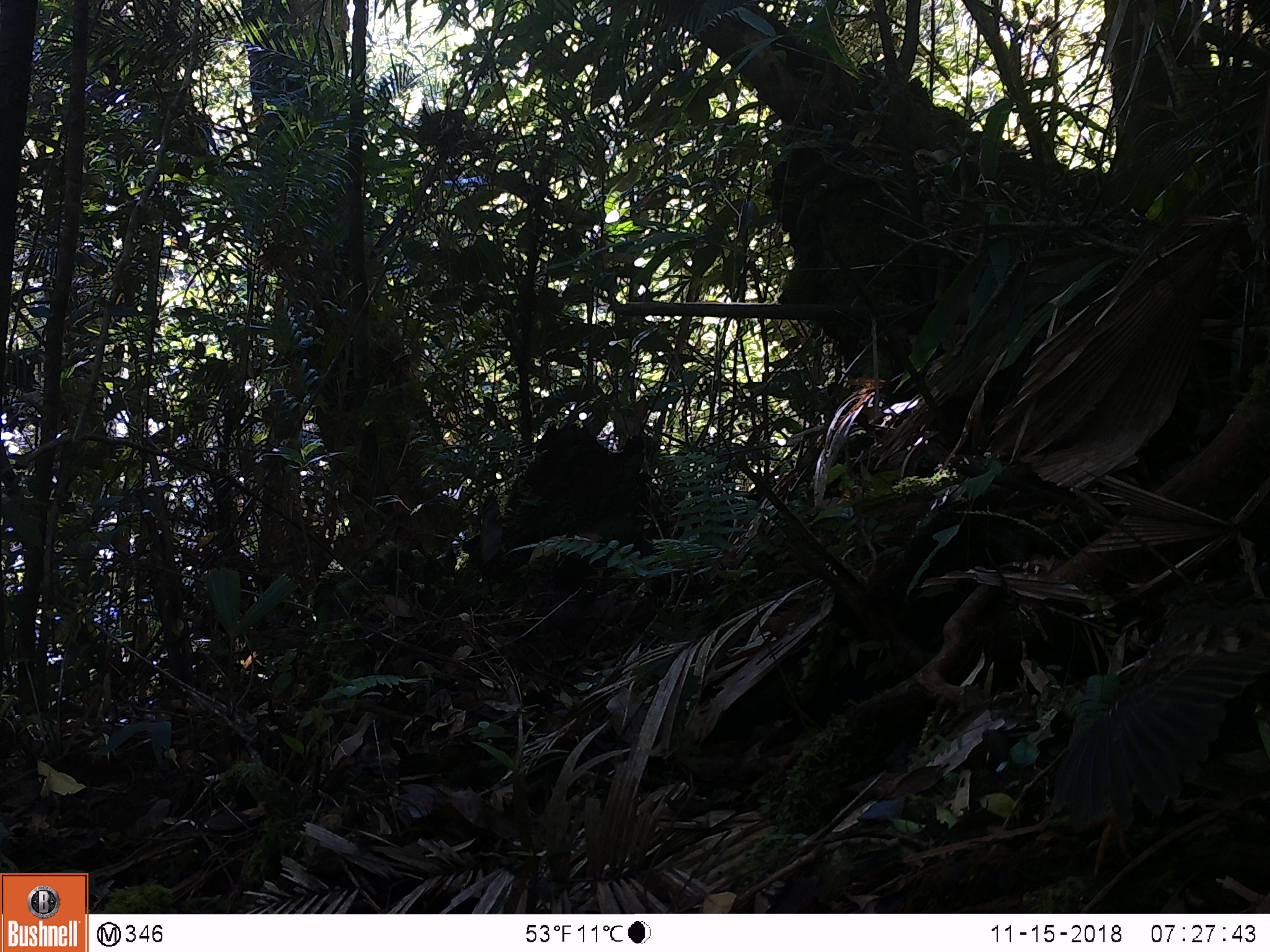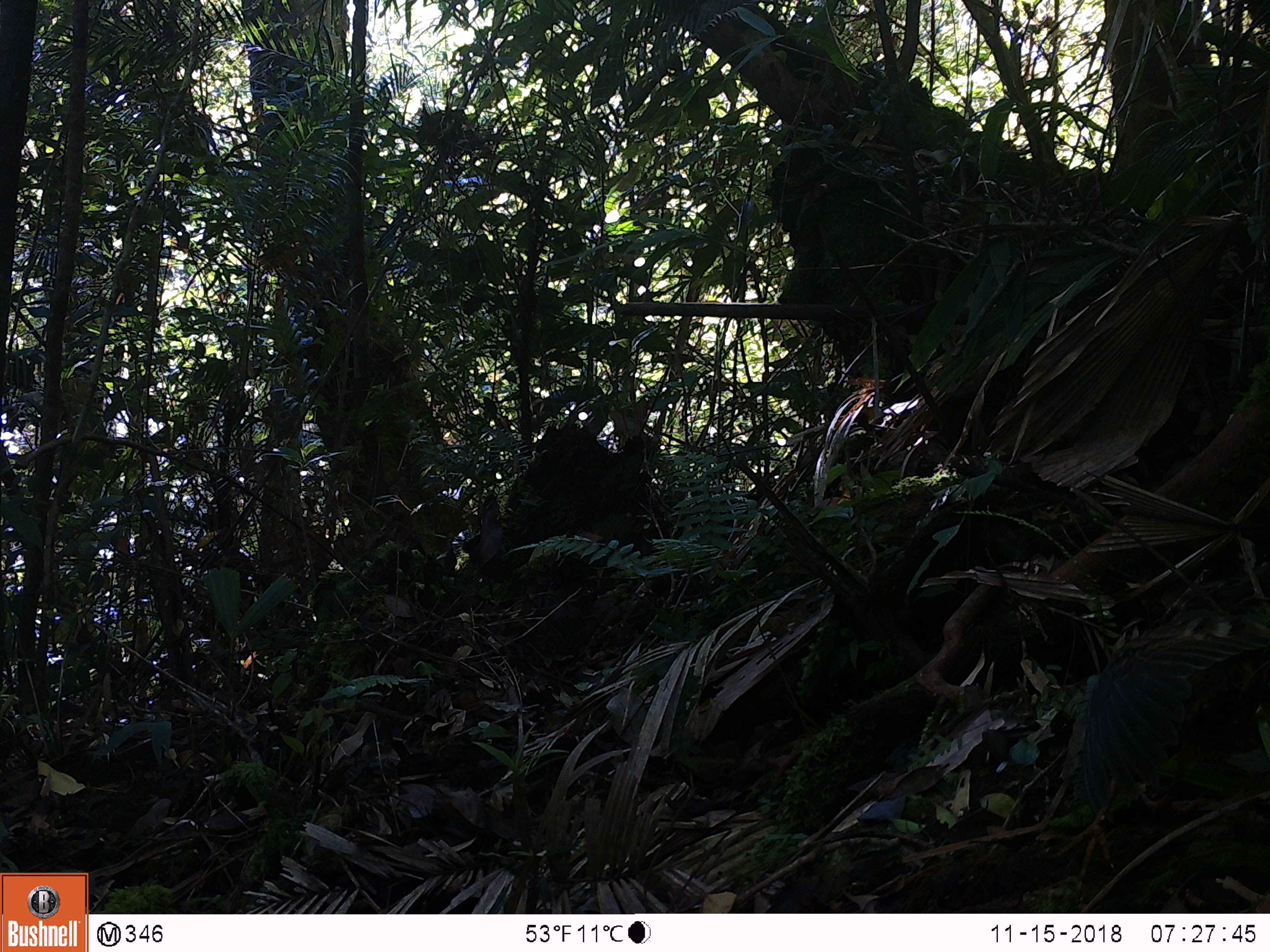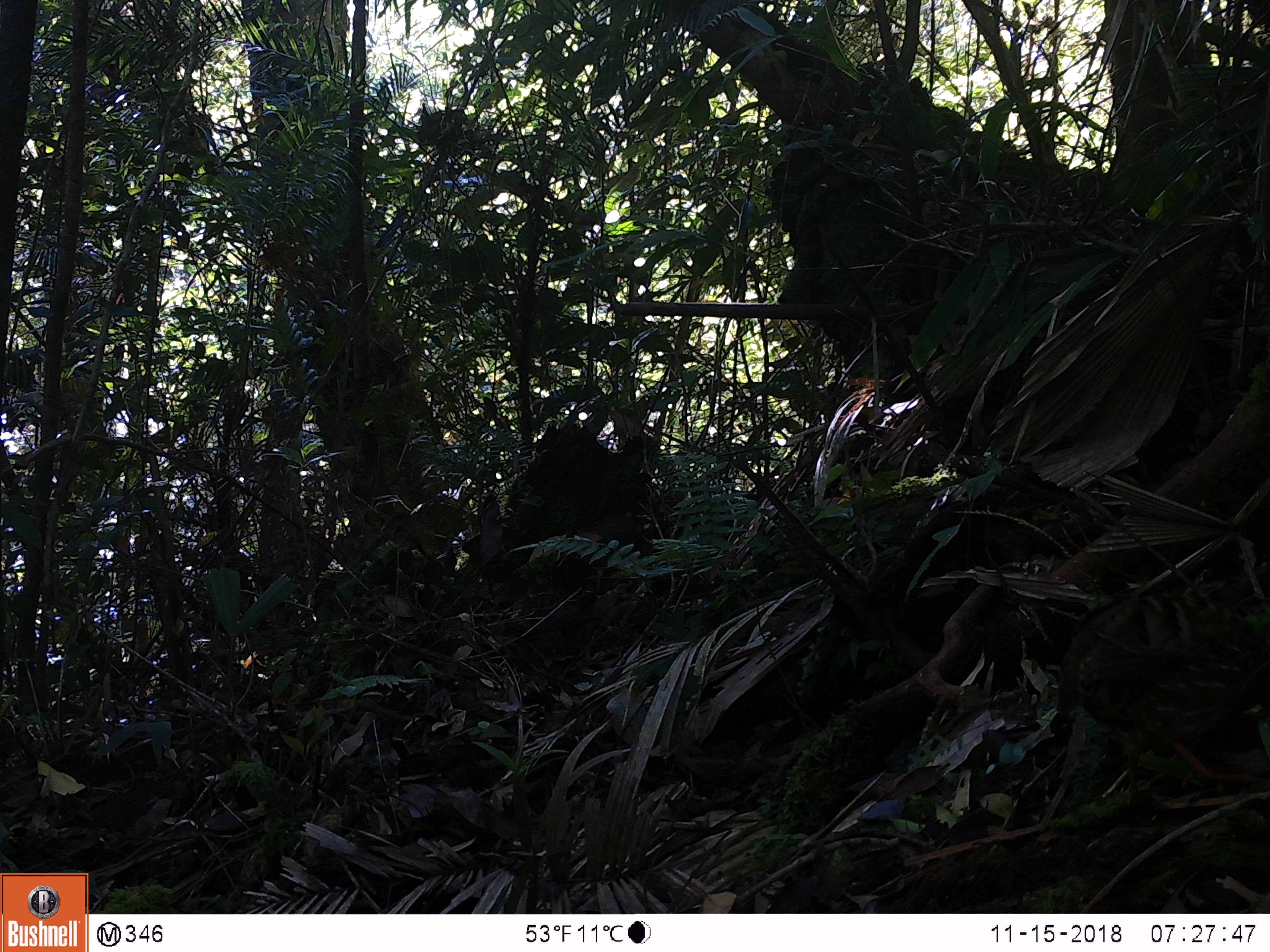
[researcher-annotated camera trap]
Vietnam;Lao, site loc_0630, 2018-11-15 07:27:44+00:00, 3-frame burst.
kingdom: Animalia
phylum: Chordata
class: Aves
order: Galliformes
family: Phasianidae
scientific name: Phasianidae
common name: partridge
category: unidentified partridge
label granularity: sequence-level